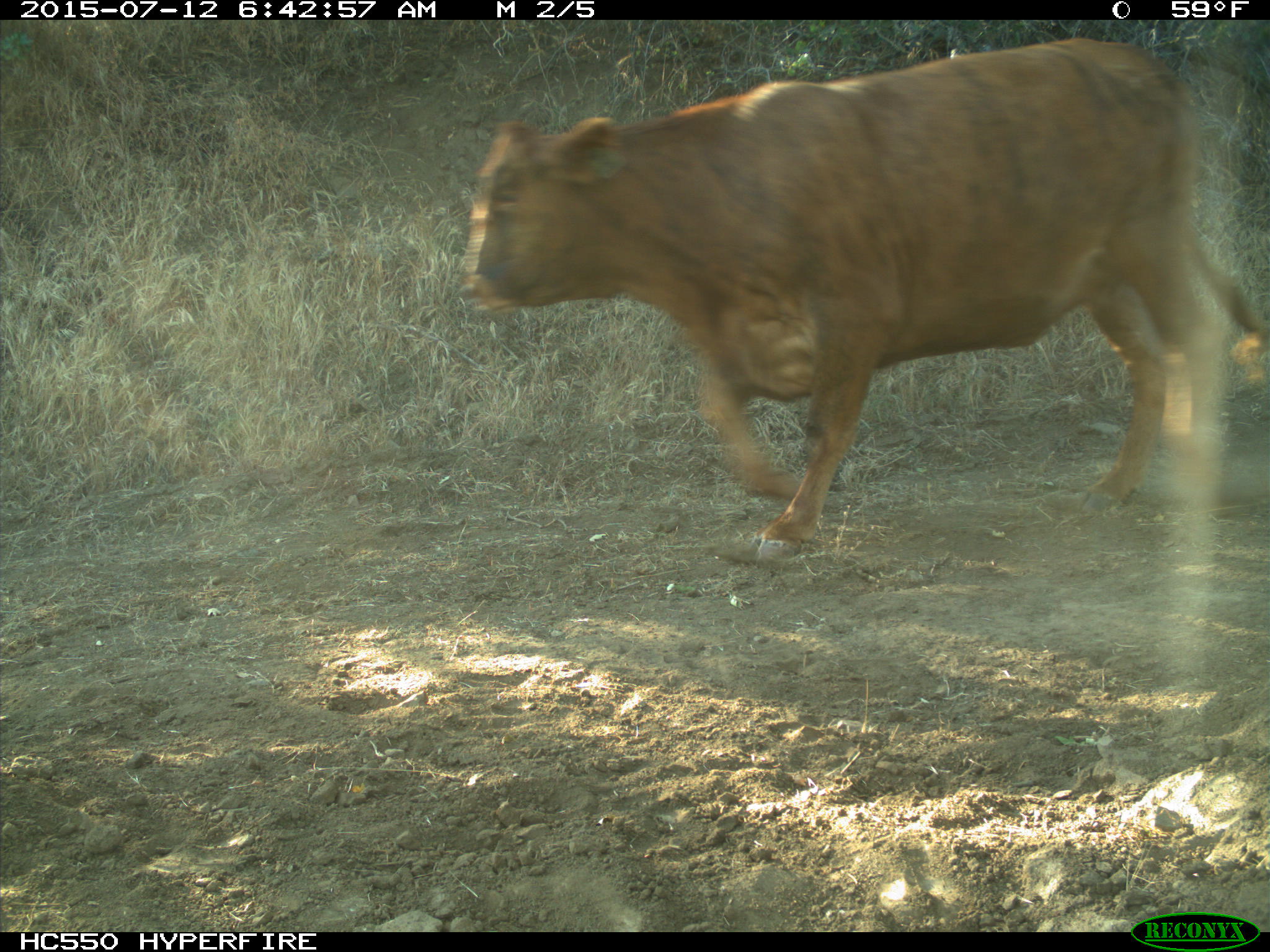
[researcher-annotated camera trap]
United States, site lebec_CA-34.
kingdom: Animalia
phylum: Chordata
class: Mammalia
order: Artiodactyla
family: Bovidae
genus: Bos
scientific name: Bos taurus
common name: domestic cow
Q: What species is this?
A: Bos taurus (domestic cow).